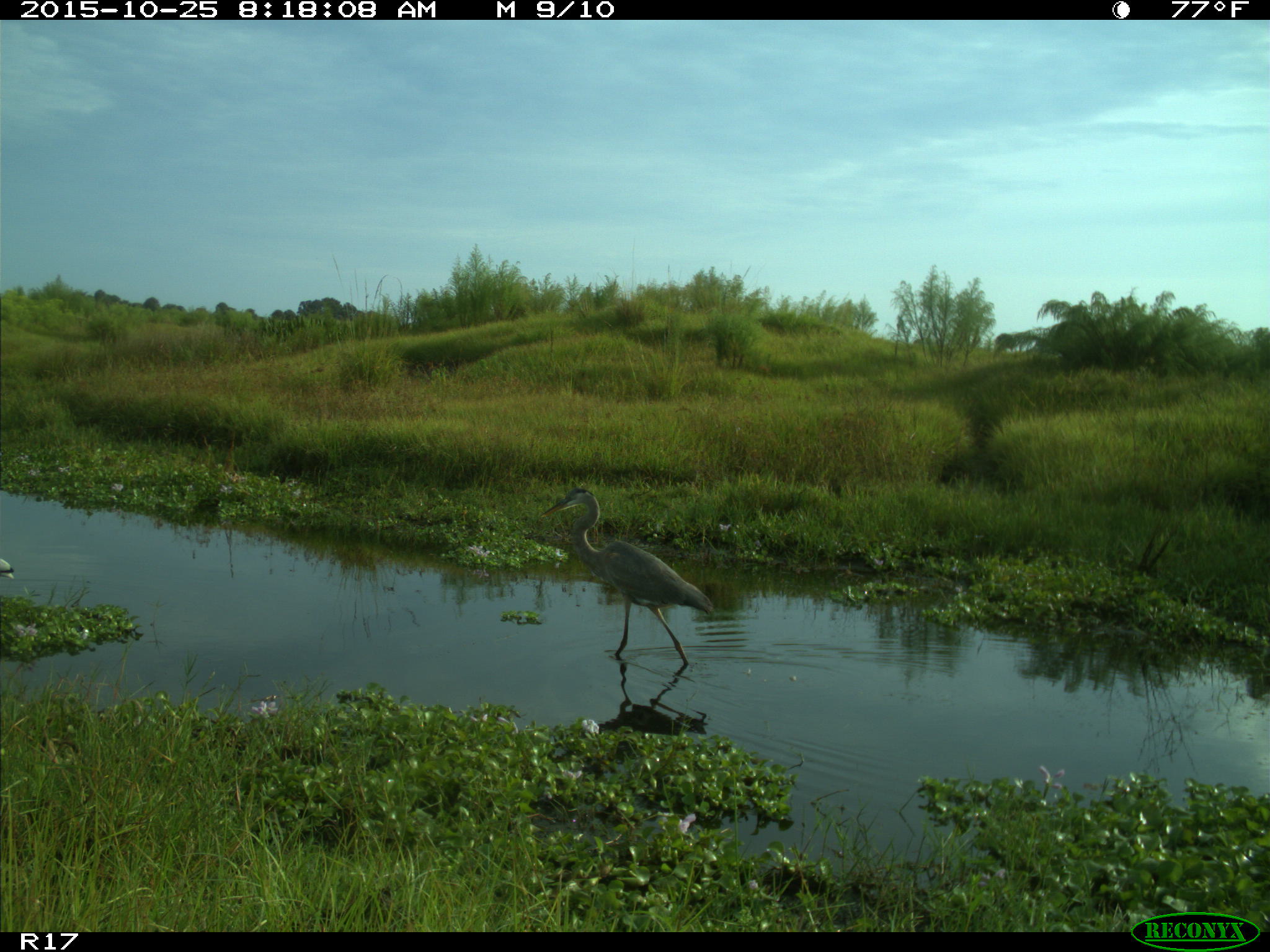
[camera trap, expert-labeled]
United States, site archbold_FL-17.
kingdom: Animalia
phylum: Chordata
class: Aves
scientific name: Aves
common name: birds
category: unidentified bird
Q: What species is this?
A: Unidentified bird (birds) (Aves).